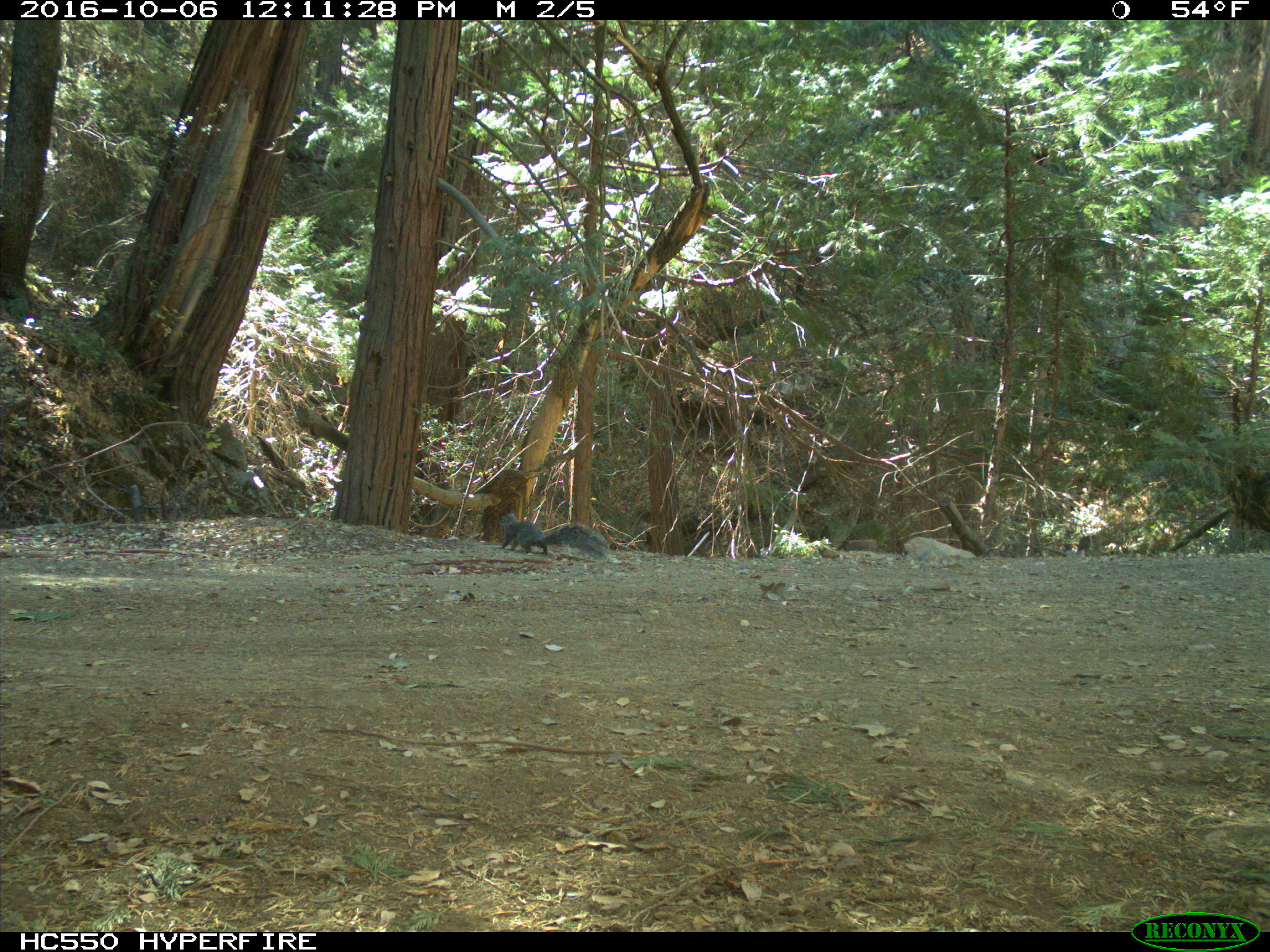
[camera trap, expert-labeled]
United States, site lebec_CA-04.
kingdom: Animalia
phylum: Chordata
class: Mammalia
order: Rodentia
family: Sciuridae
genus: Sciurus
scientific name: Sciurus carolinensis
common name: eastern gray squirrel